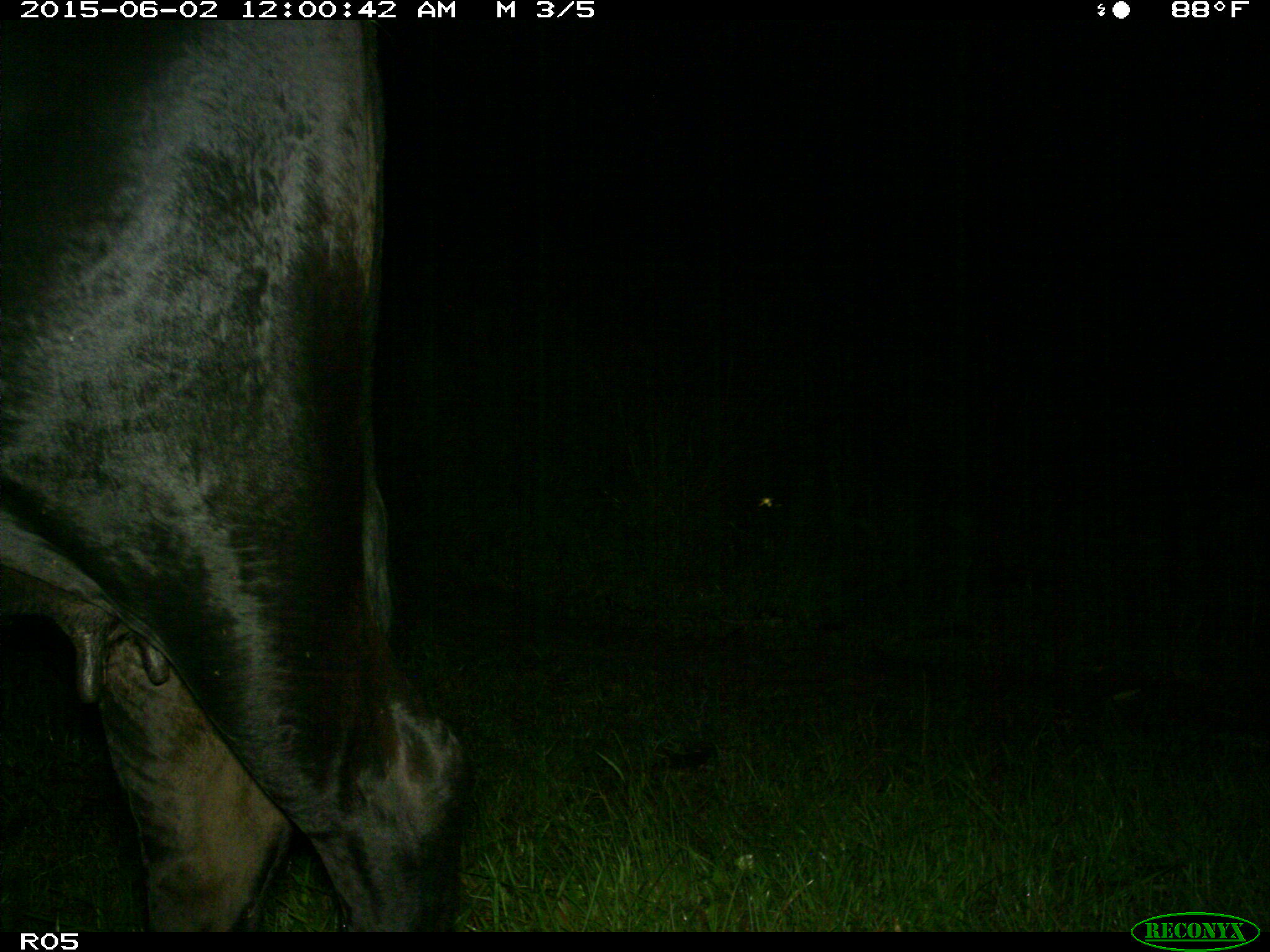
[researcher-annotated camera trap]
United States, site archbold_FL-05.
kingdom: Animalia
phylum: Chordata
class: Mammalia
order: Artiodactyla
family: Bovidae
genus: Bos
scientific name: Bos taurus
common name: domestic cow